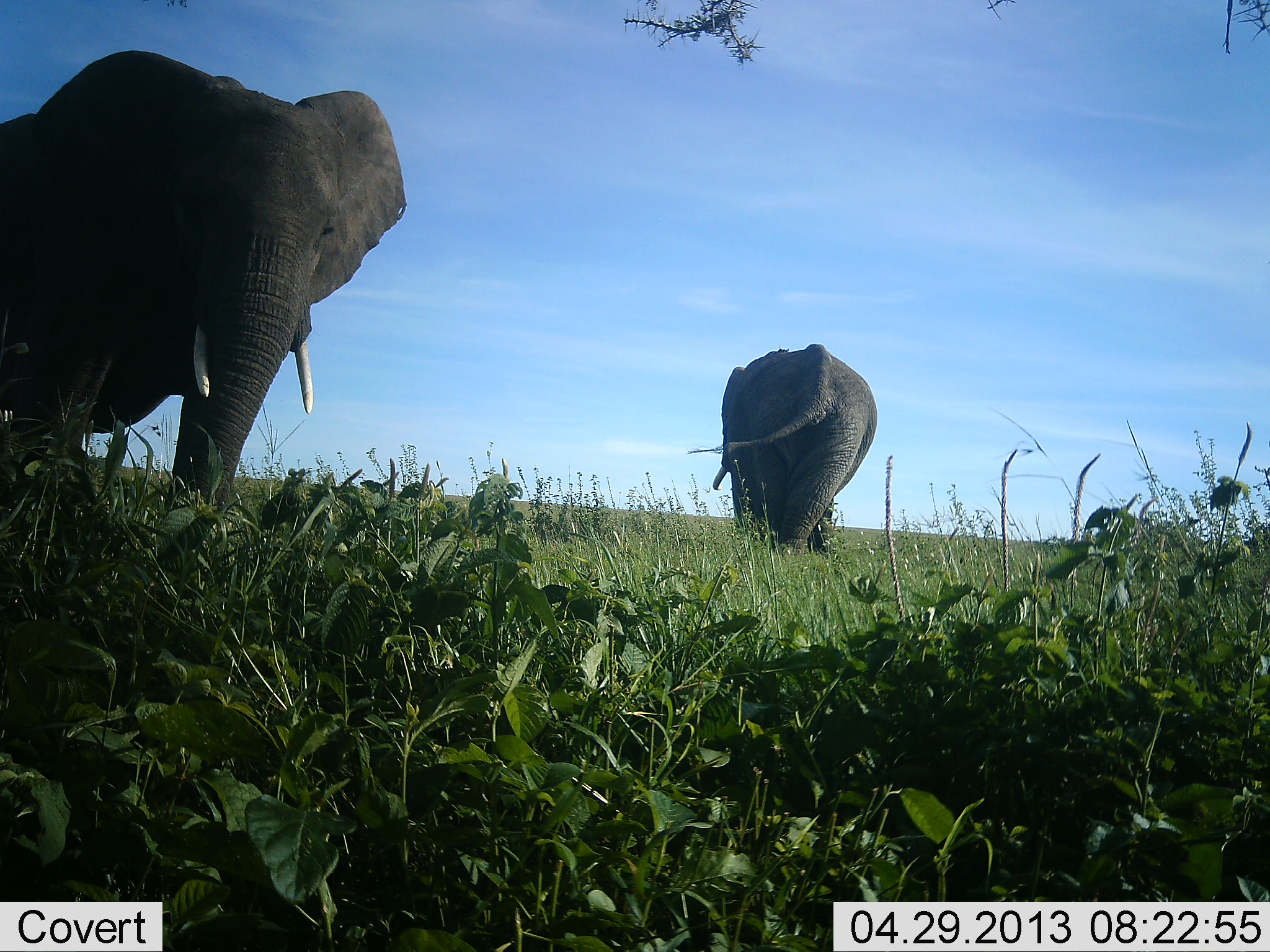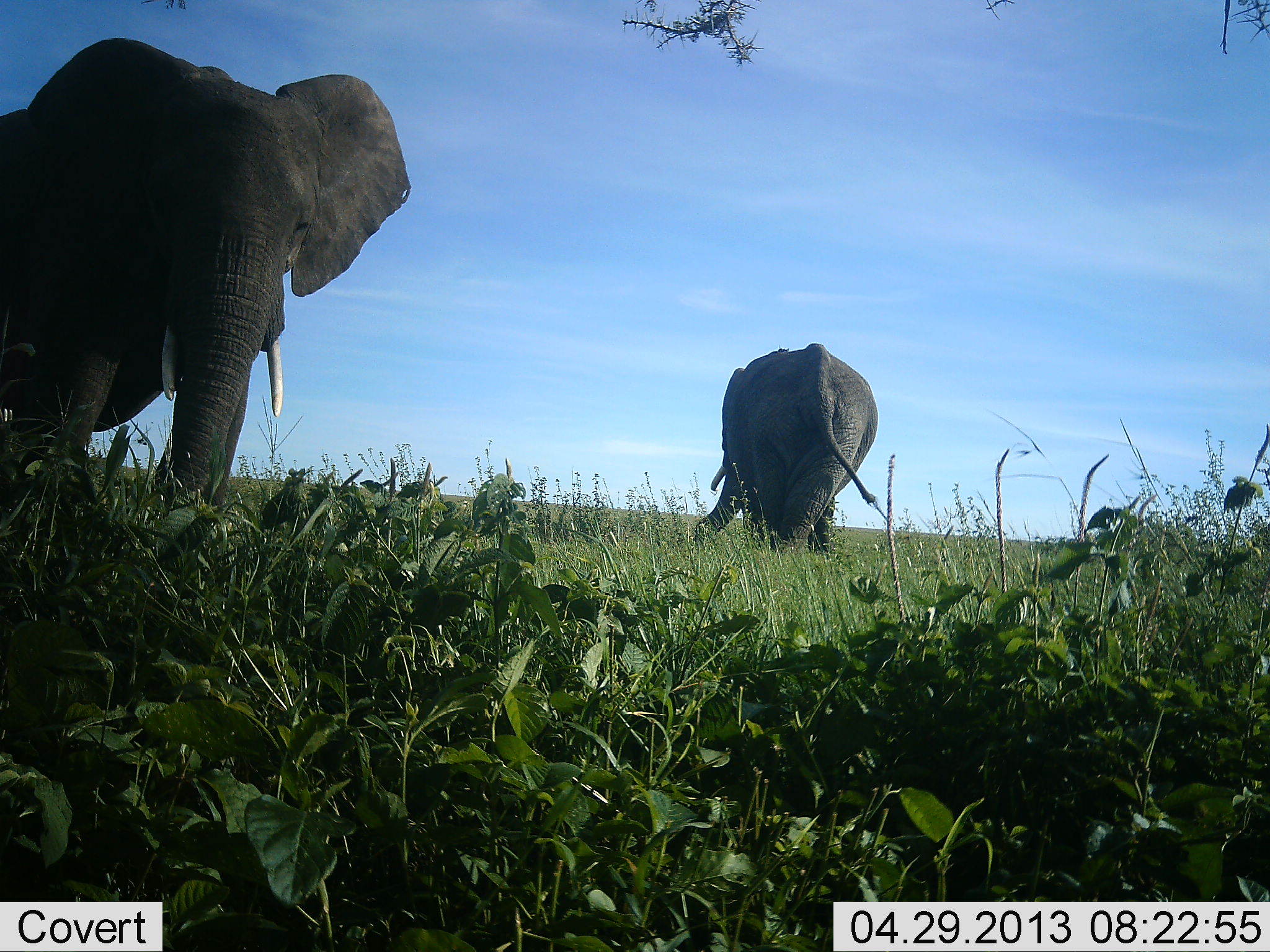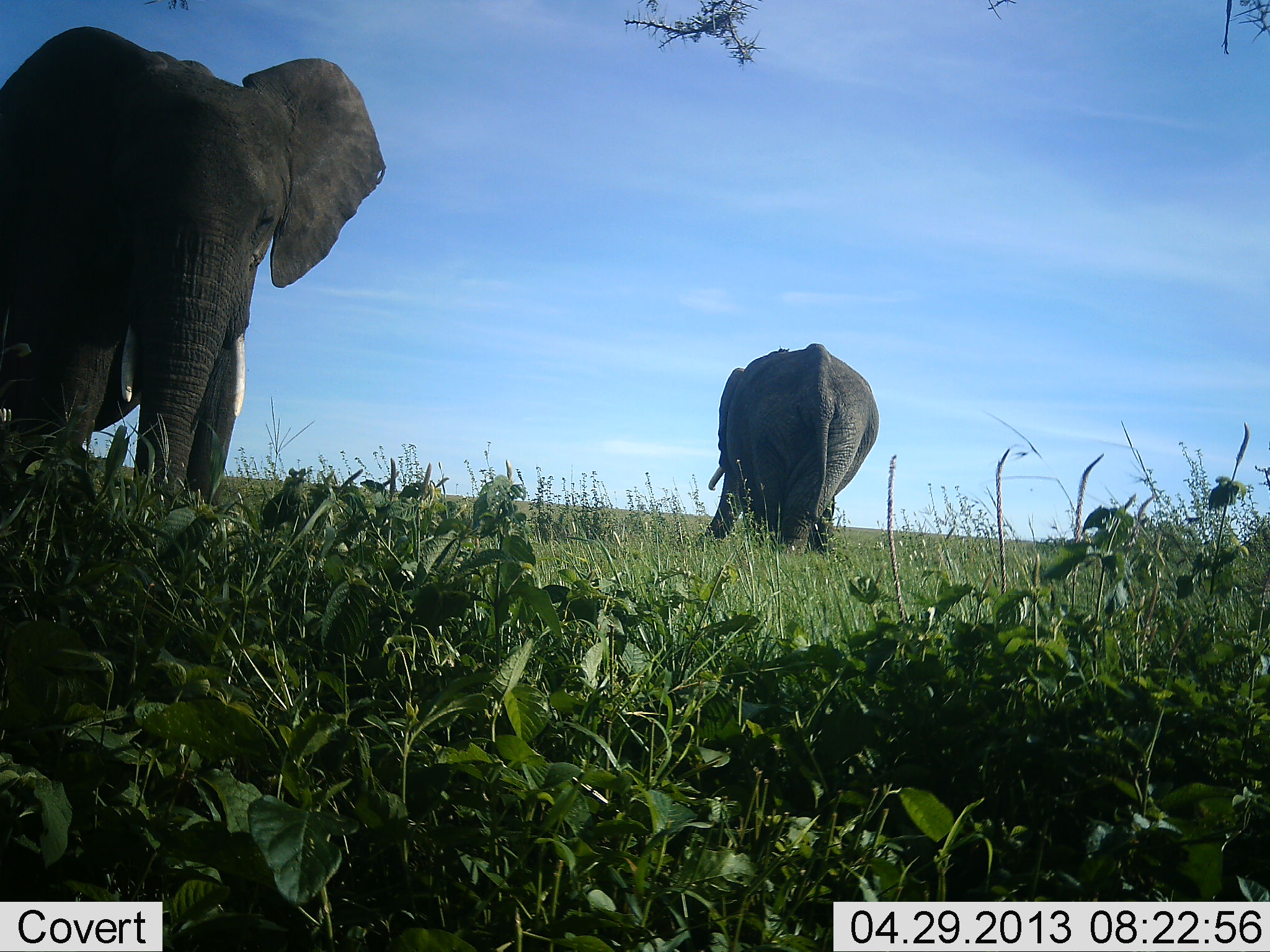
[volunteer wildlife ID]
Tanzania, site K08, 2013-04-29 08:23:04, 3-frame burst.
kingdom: Animalia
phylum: Chordata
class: Mammalia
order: Proboscidea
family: Elephantidae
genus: Loxodonta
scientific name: Loxodonta africana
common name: african bush elephant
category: elephant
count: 2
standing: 60%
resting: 0%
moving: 20%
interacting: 0%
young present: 0%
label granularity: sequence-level